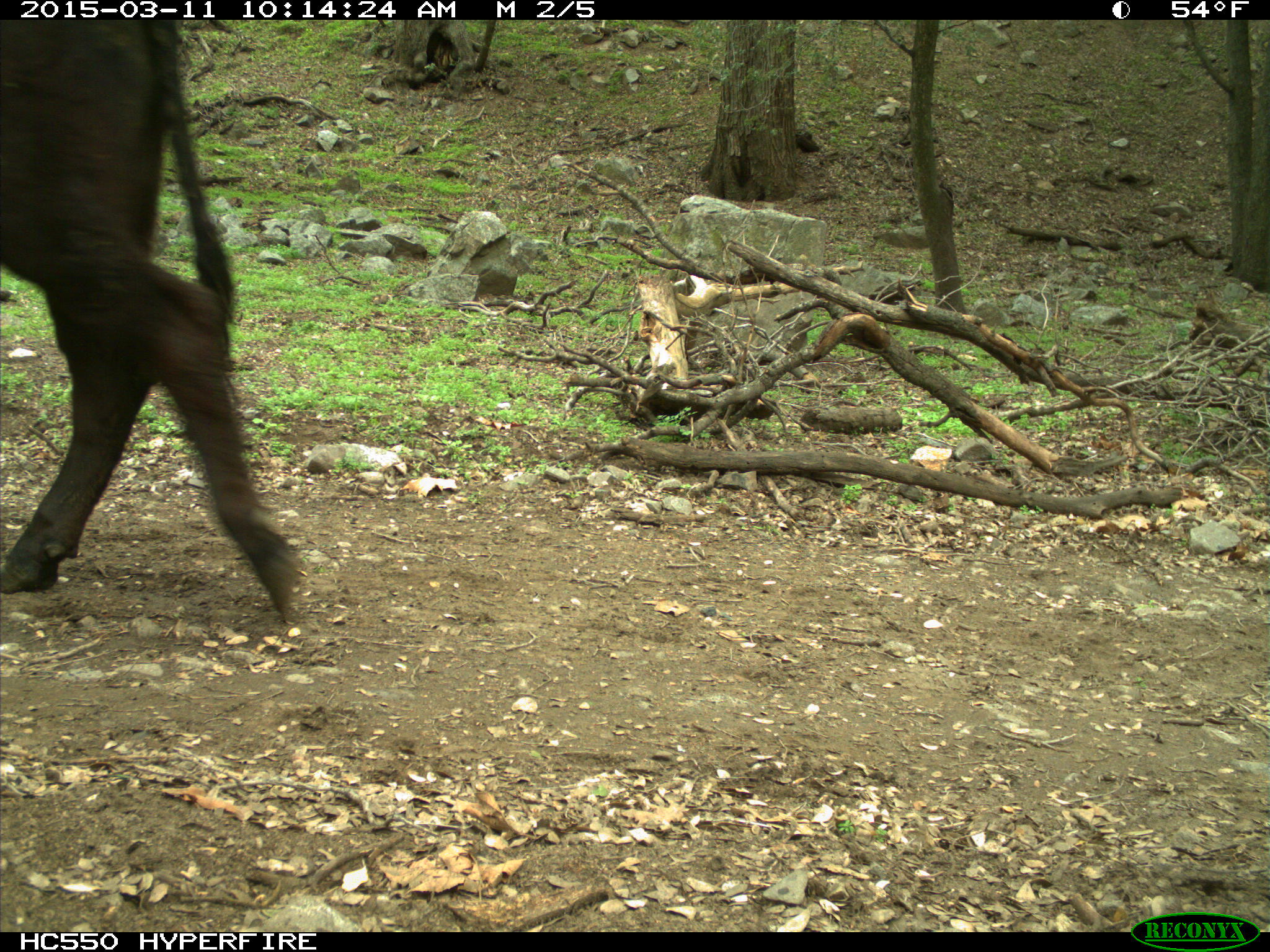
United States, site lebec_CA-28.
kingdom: Animalia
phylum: Chordata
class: Mammalia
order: Artiodactyla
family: Bovidae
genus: Bos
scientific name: Bos taurus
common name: domestic cow